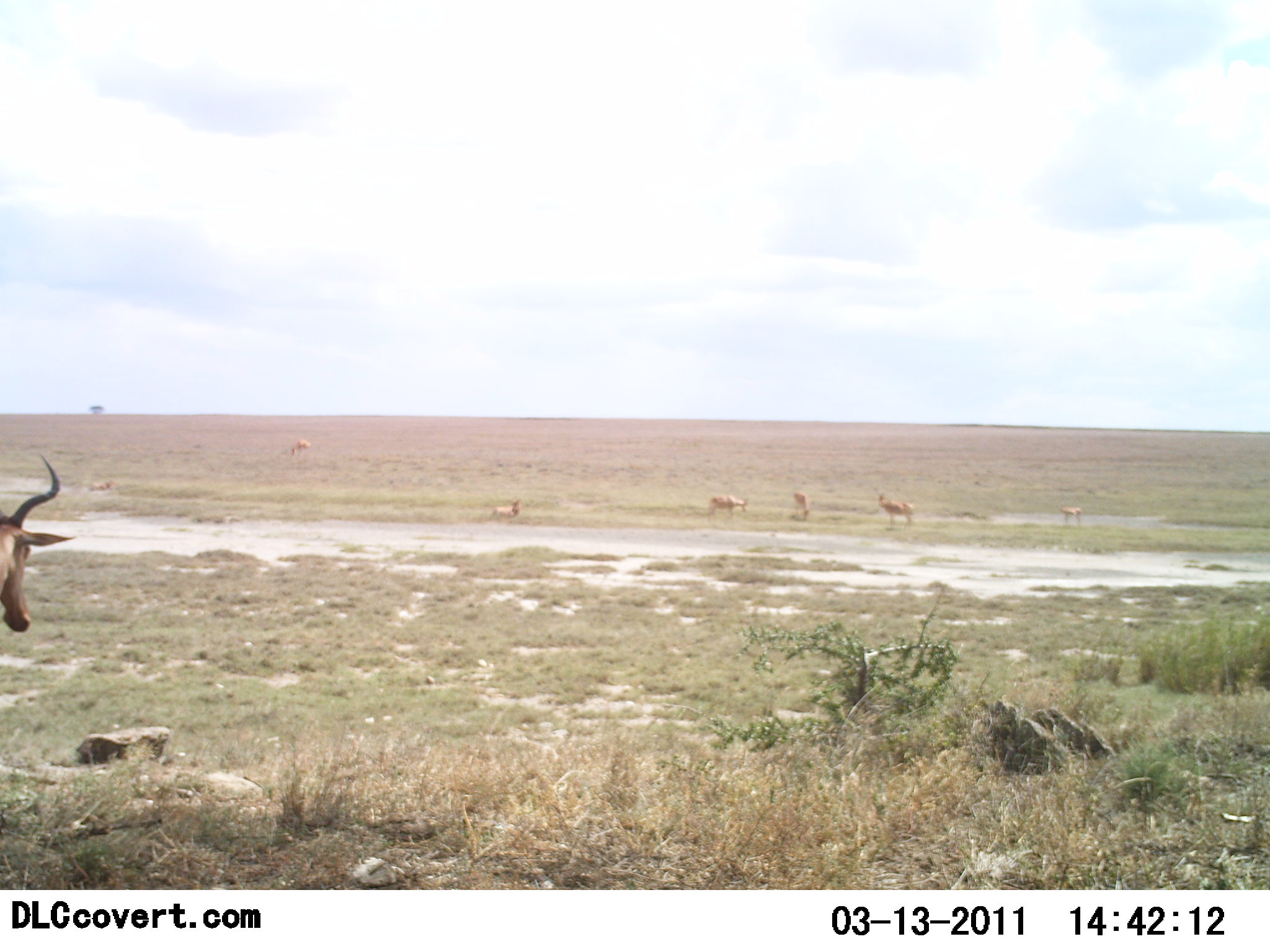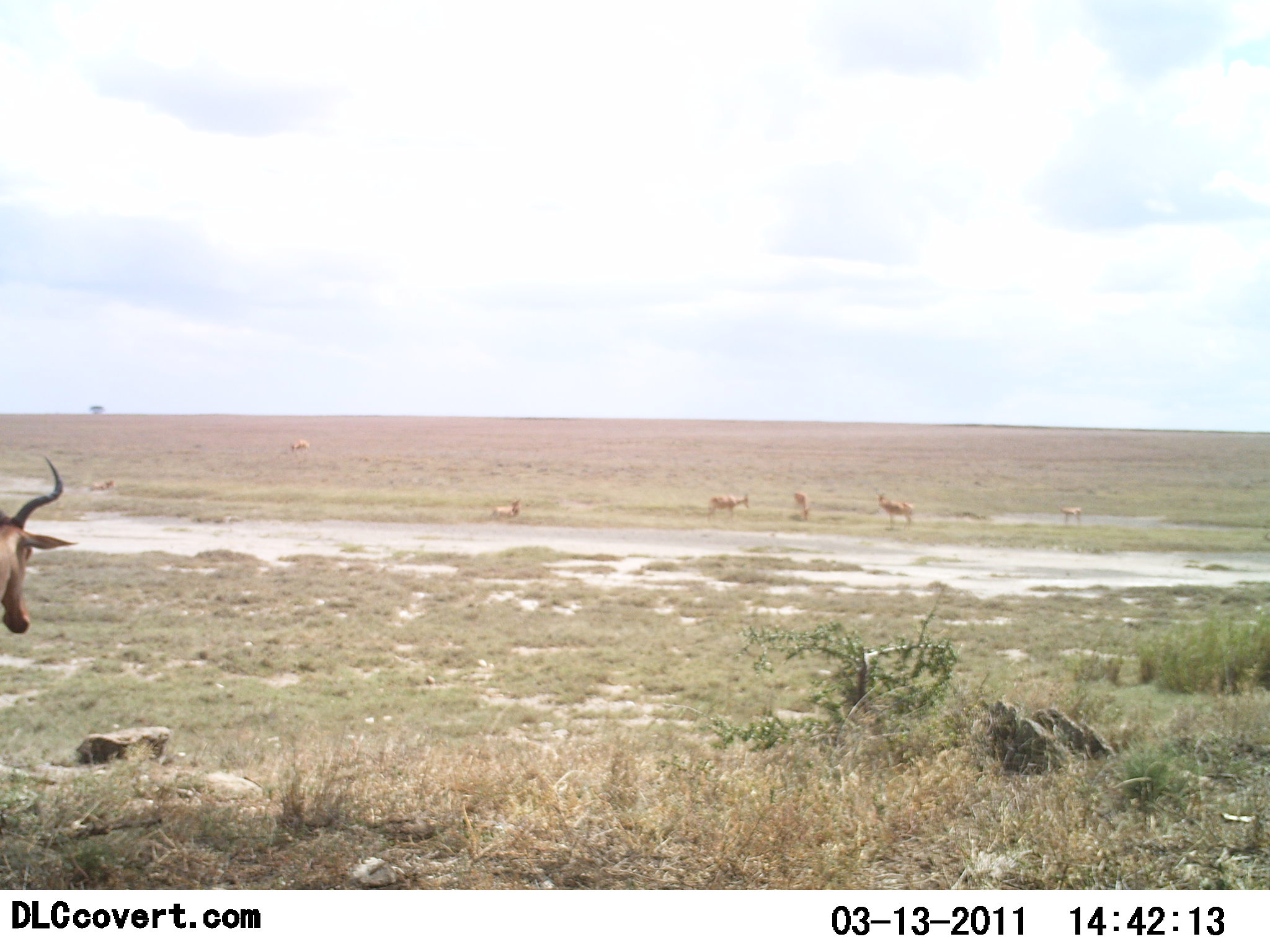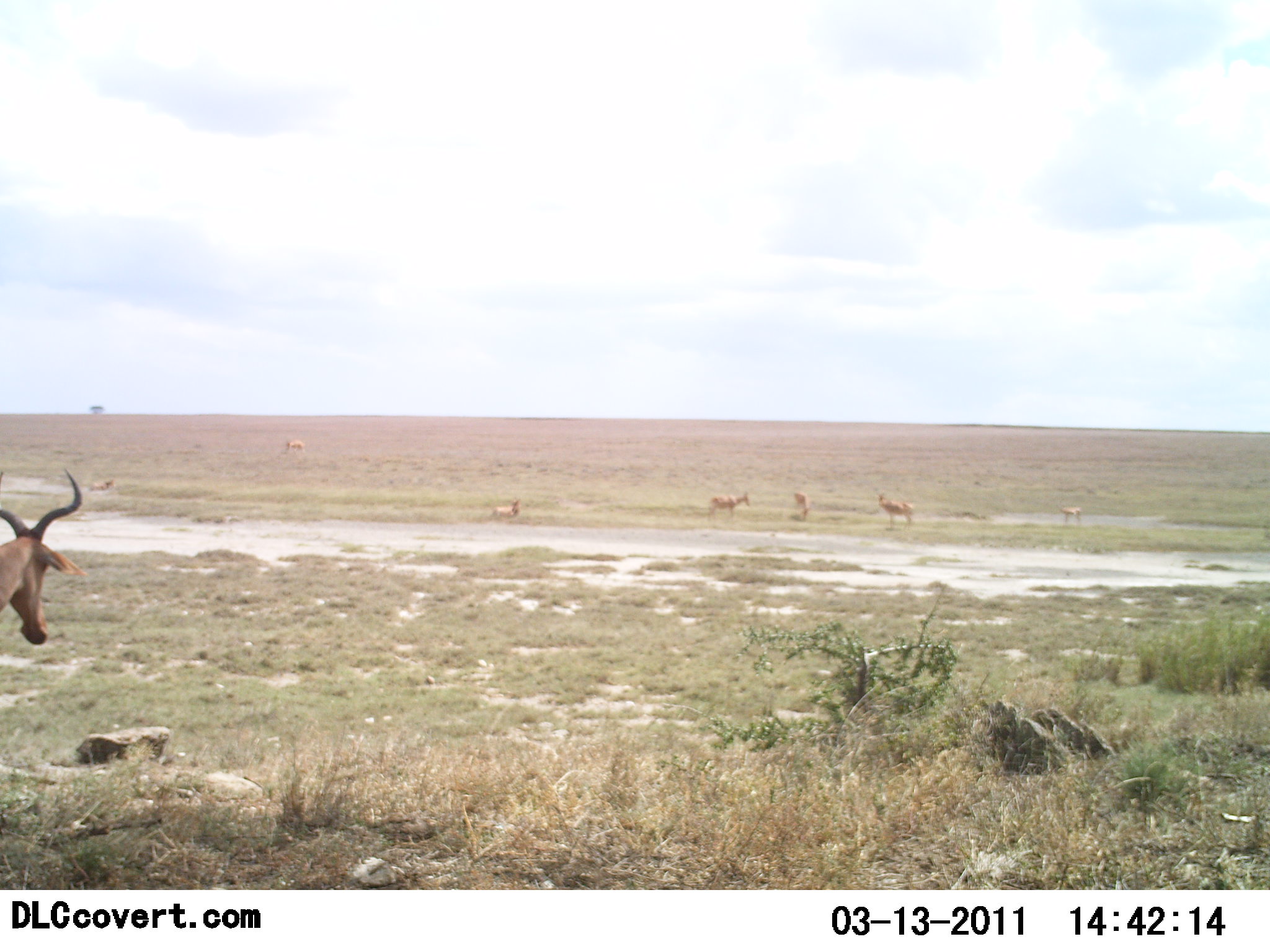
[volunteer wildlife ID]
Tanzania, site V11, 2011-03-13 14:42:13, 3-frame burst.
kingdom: Animalia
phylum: Chordata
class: Mammalia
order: Artiodactyla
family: Bovidae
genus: Alcelaphus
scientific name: Alcelaphus buselaphus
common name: hartebeest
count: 7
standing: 75%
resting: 42%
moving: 0%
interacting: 0%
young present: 8%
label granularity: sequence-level